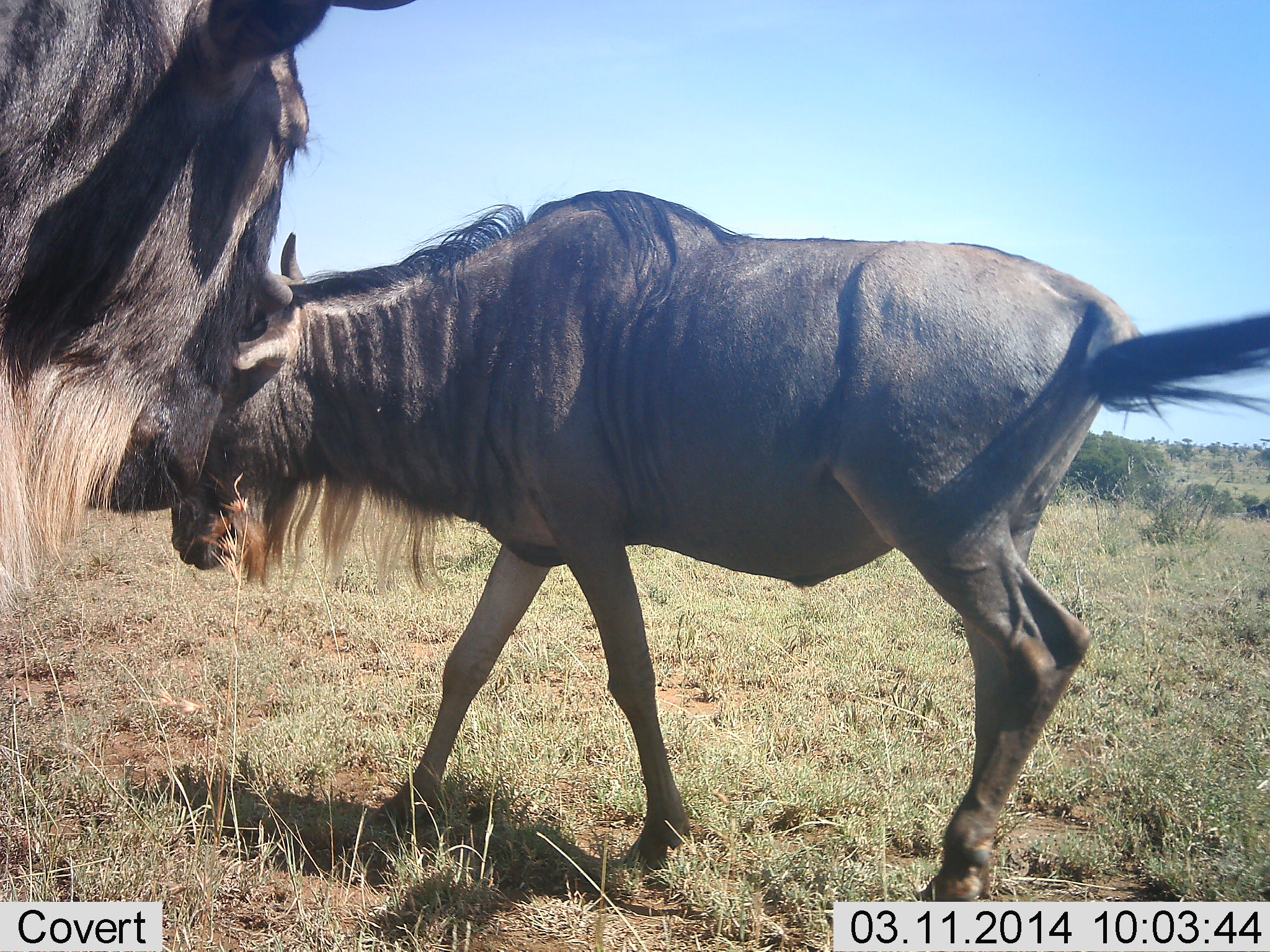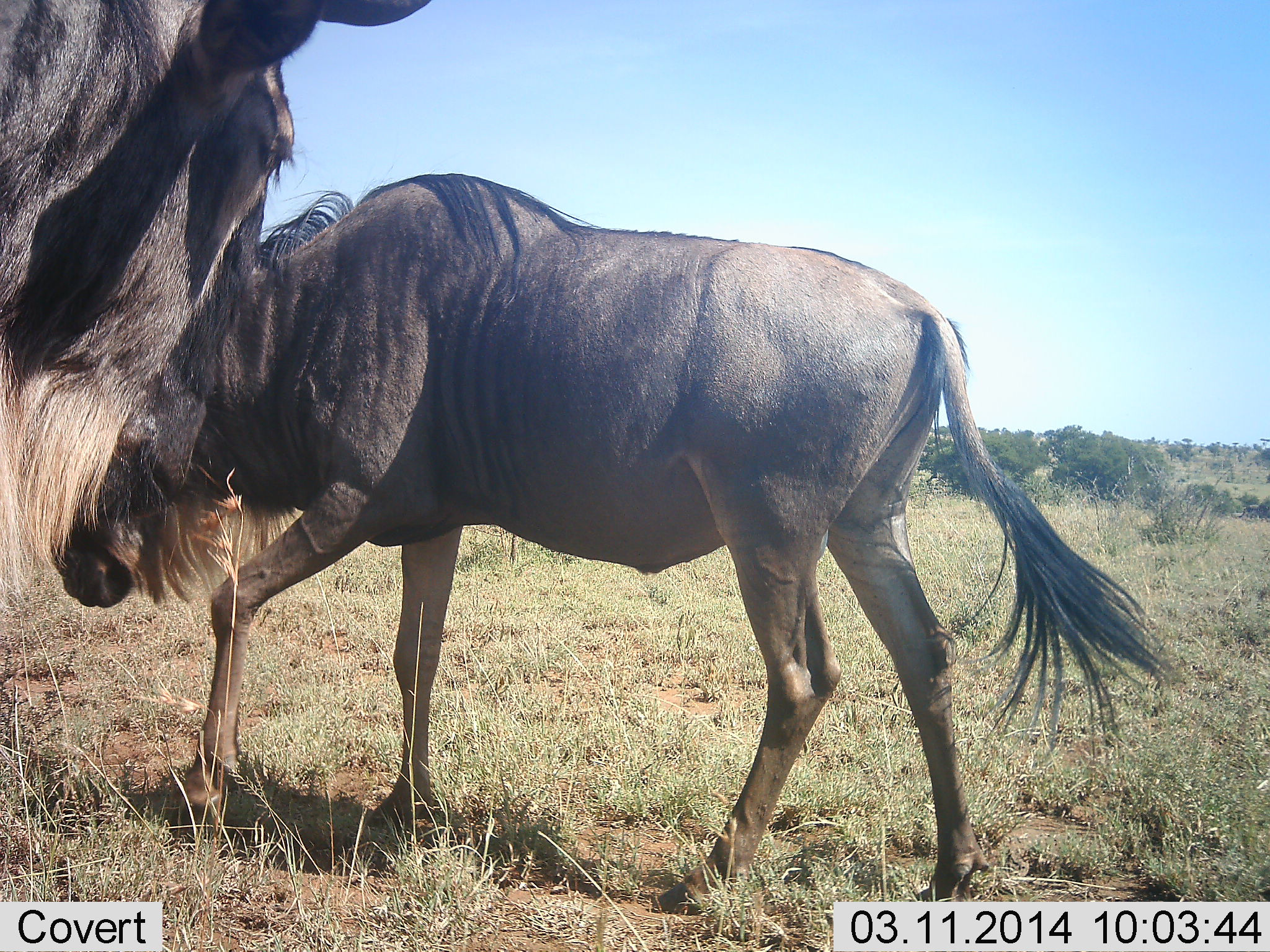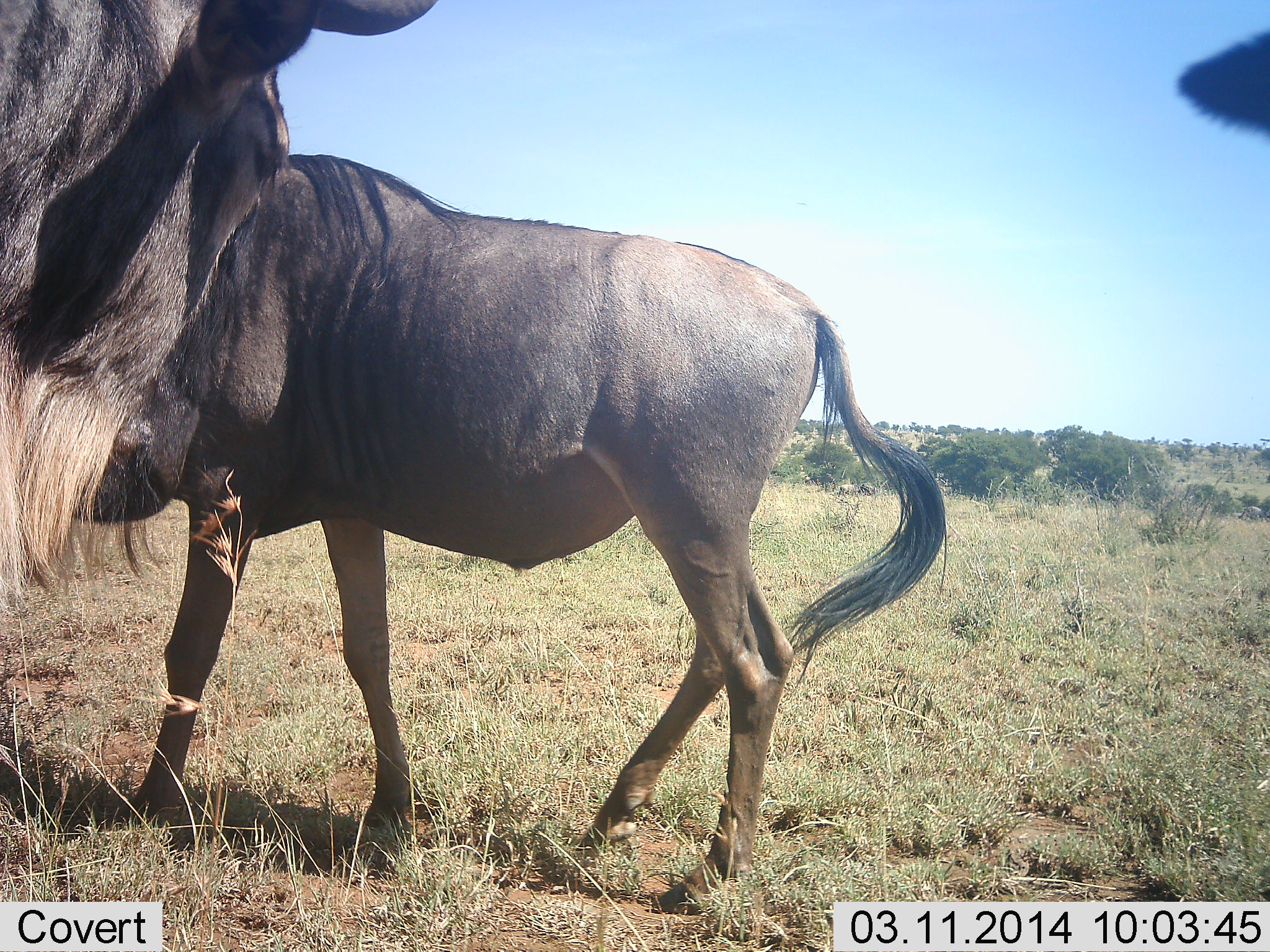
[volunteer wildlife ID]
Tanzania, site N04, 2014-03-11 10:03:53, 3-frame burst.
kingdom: Animalia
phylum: Chordata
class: Mammalia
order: Artiodactyla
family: Bovidae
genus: Connochaetes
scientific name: Connochaetes taurinus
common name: blue wildebeest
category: wildebeest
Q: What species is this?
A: Wildebeest (blue wildebeest) (Connochaetes taurinus).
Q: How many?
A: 3.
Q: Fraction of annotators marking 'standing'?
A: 90%.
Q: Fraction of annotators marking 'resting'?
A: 10%.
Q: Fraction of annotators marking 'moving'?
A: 60%.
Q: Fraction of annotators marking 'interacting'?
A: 20%.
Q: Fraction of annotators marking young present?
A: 20%.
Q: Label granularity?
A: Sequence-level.